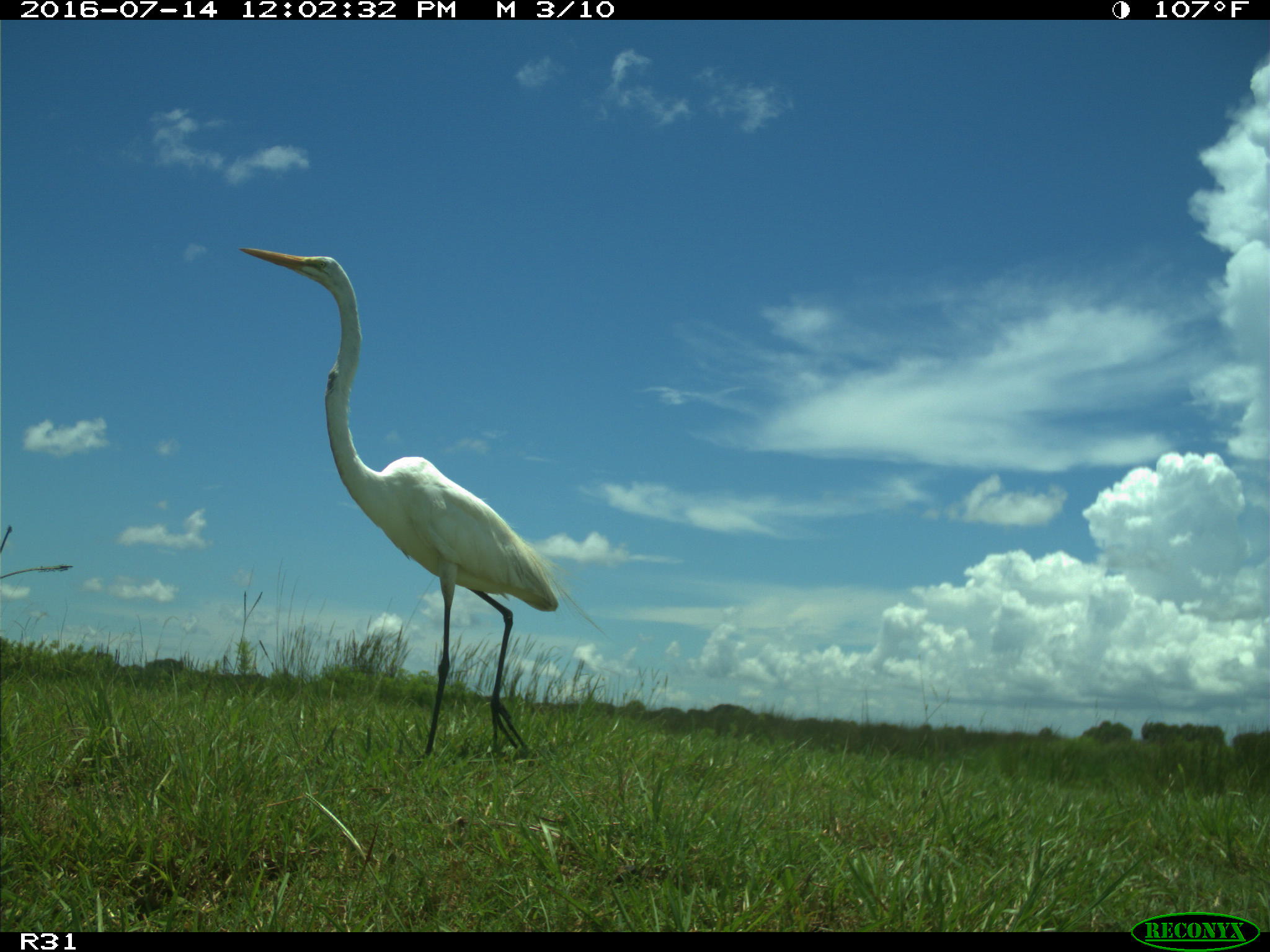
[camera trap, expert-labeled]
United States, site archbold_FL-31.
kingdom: Animalia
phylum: Chordata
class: Aves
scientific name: Aves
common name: birds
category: unidentified bird